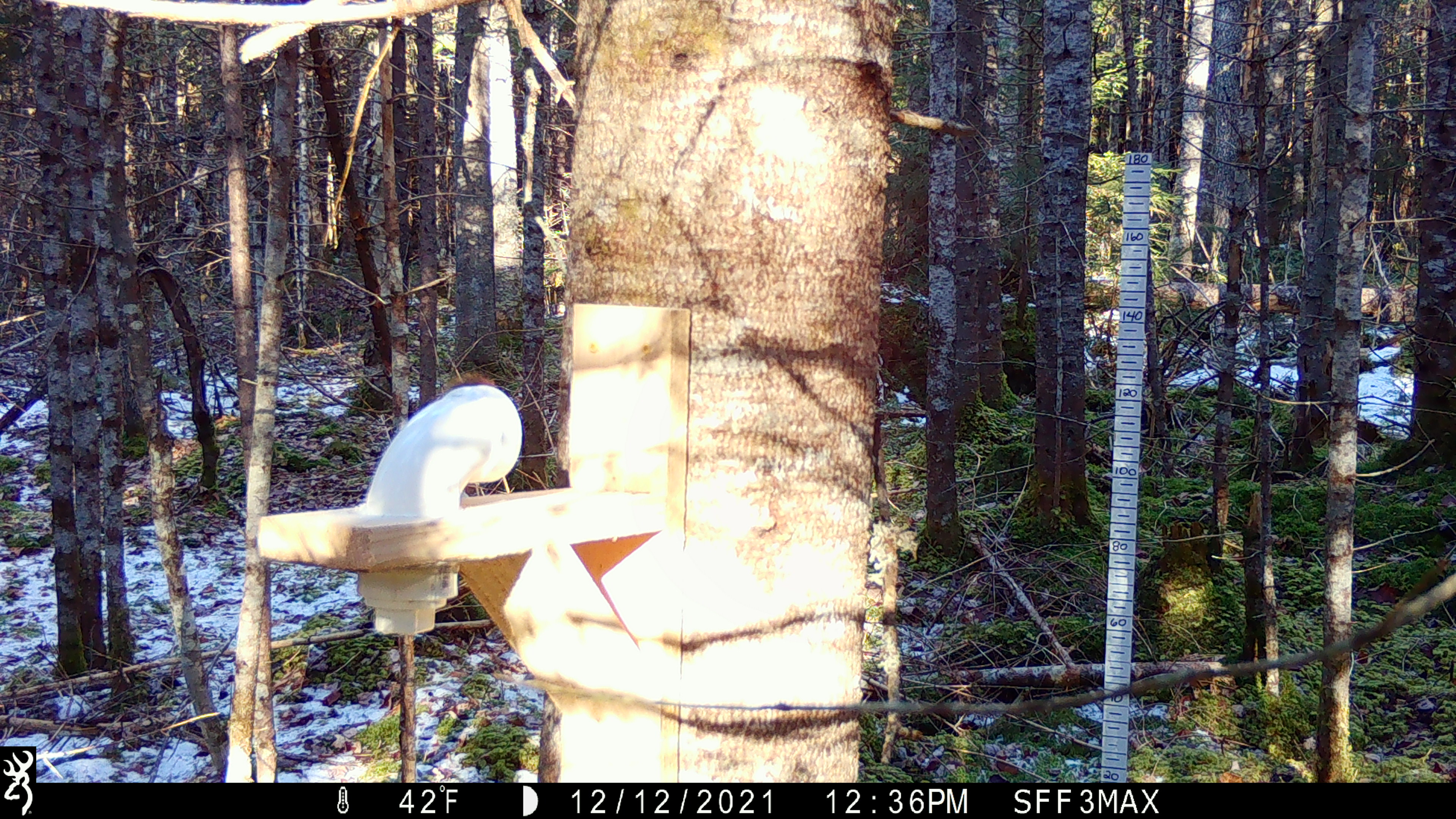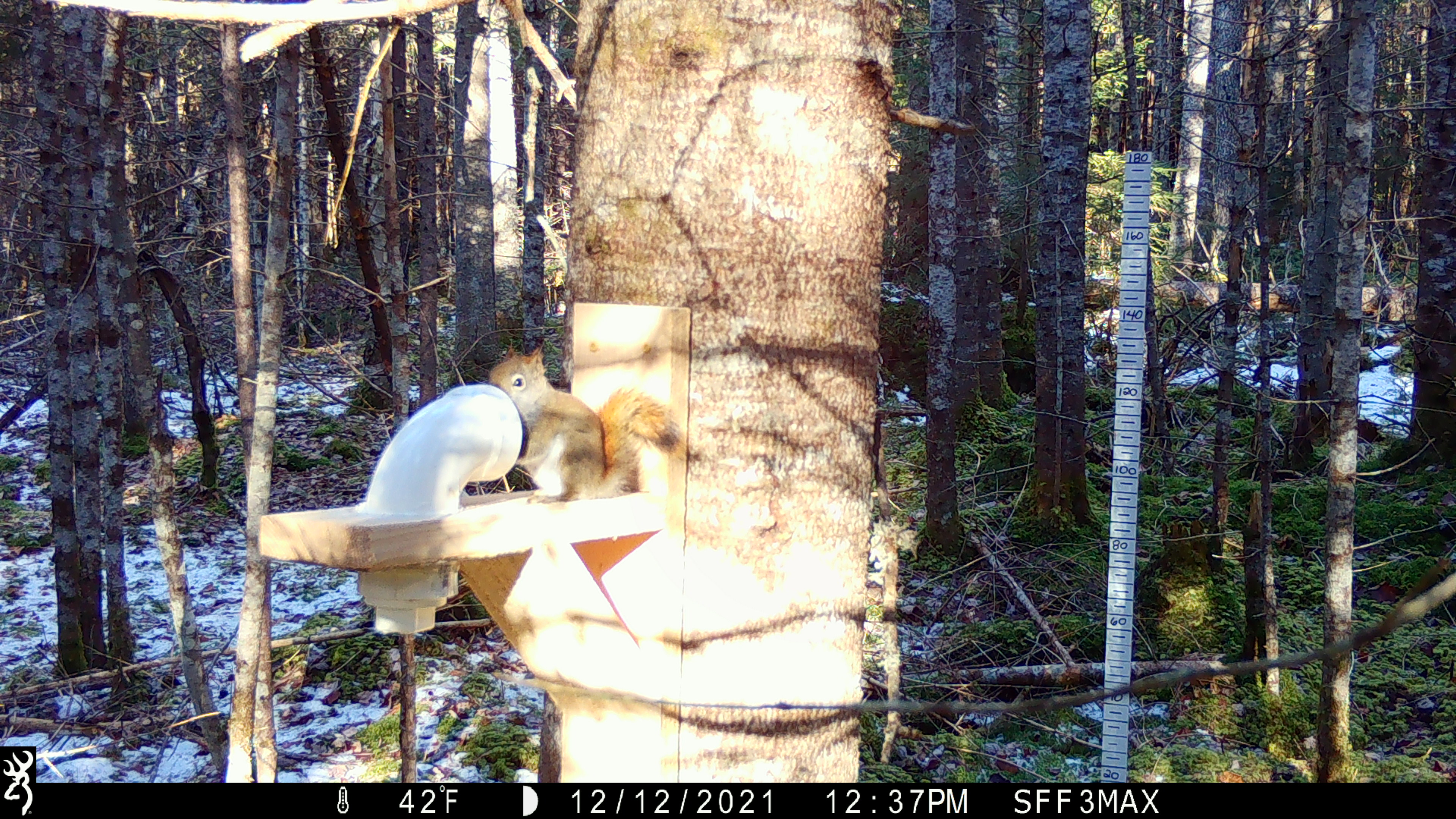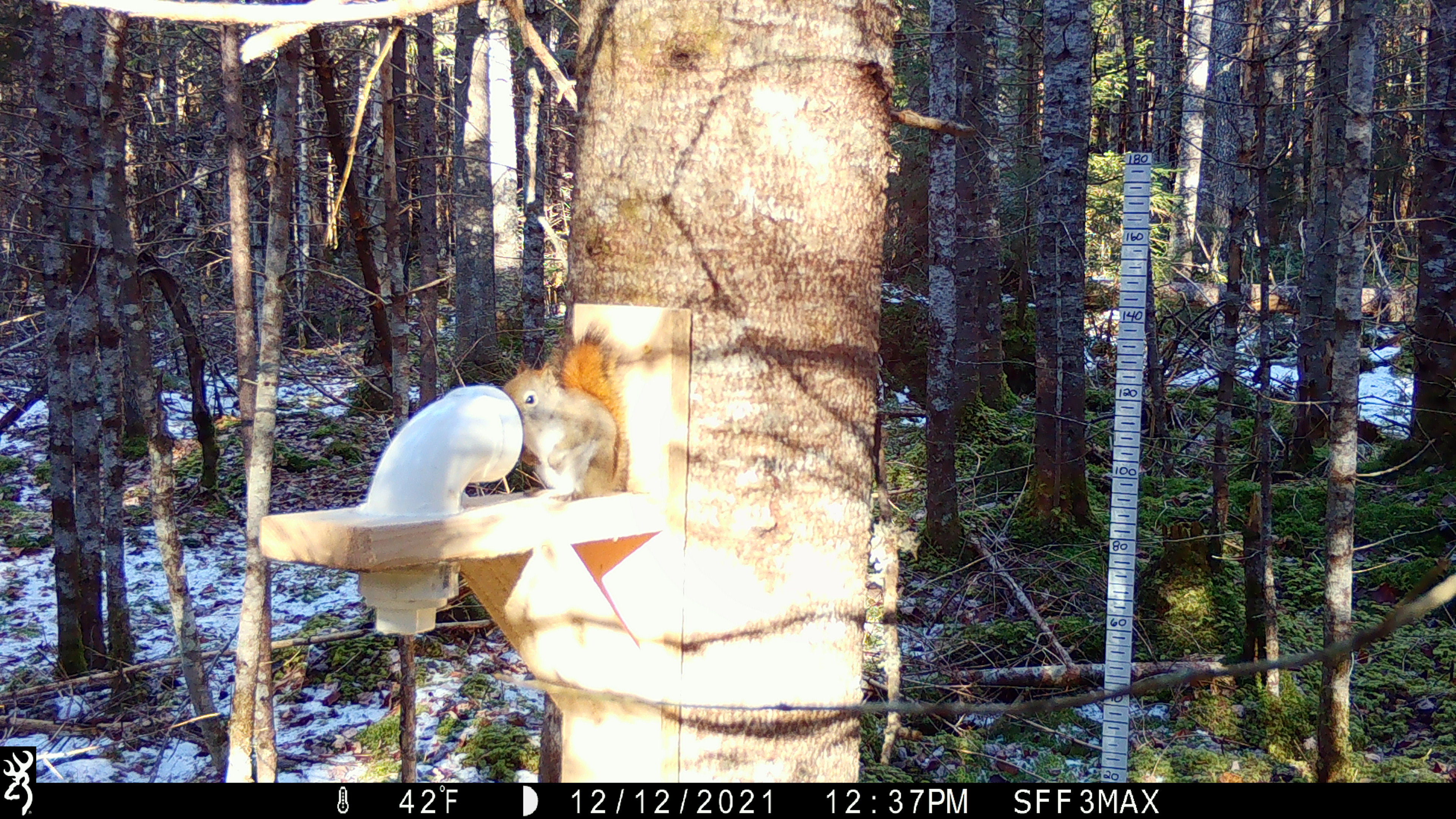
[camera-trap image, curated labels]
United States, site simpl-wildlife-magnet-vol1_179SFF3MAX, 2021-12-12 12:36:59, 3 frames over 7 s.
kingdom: Animalia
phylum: Chordata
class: Mammalia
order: Rodentia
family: Sciuridae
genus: Tamiasciurus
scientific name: Tamiasciurus hudsonicus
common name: red squirrel